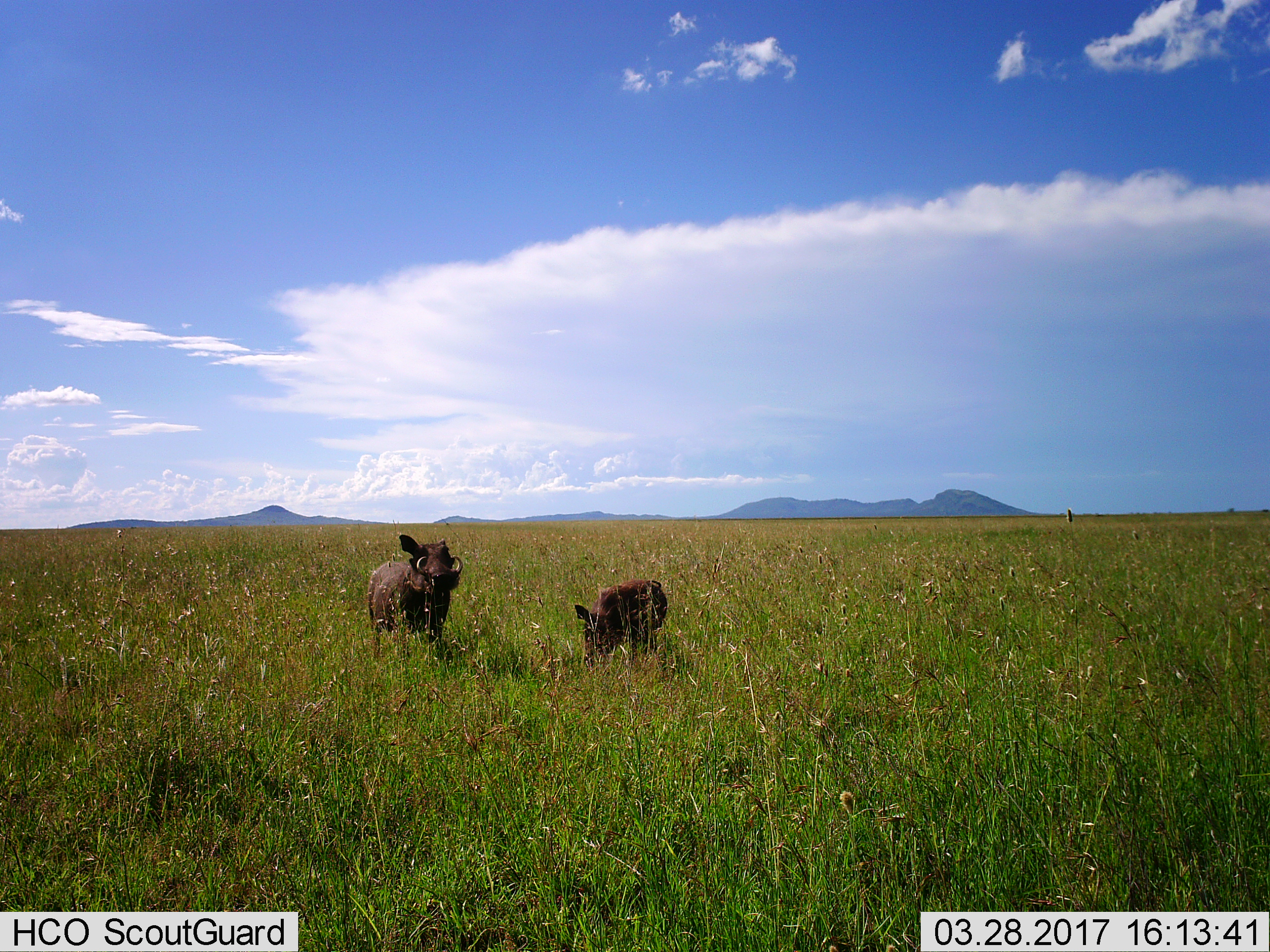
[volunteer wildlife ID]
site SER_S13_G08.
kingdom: Animalia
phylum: Chordata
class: Mammalia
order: Artiodactyla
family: Suidae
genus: Phacochoerus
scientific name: Phacochoerus africanus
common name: warthog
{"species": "warthog (Phacochoerus africanus)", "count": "2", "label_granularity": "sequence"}